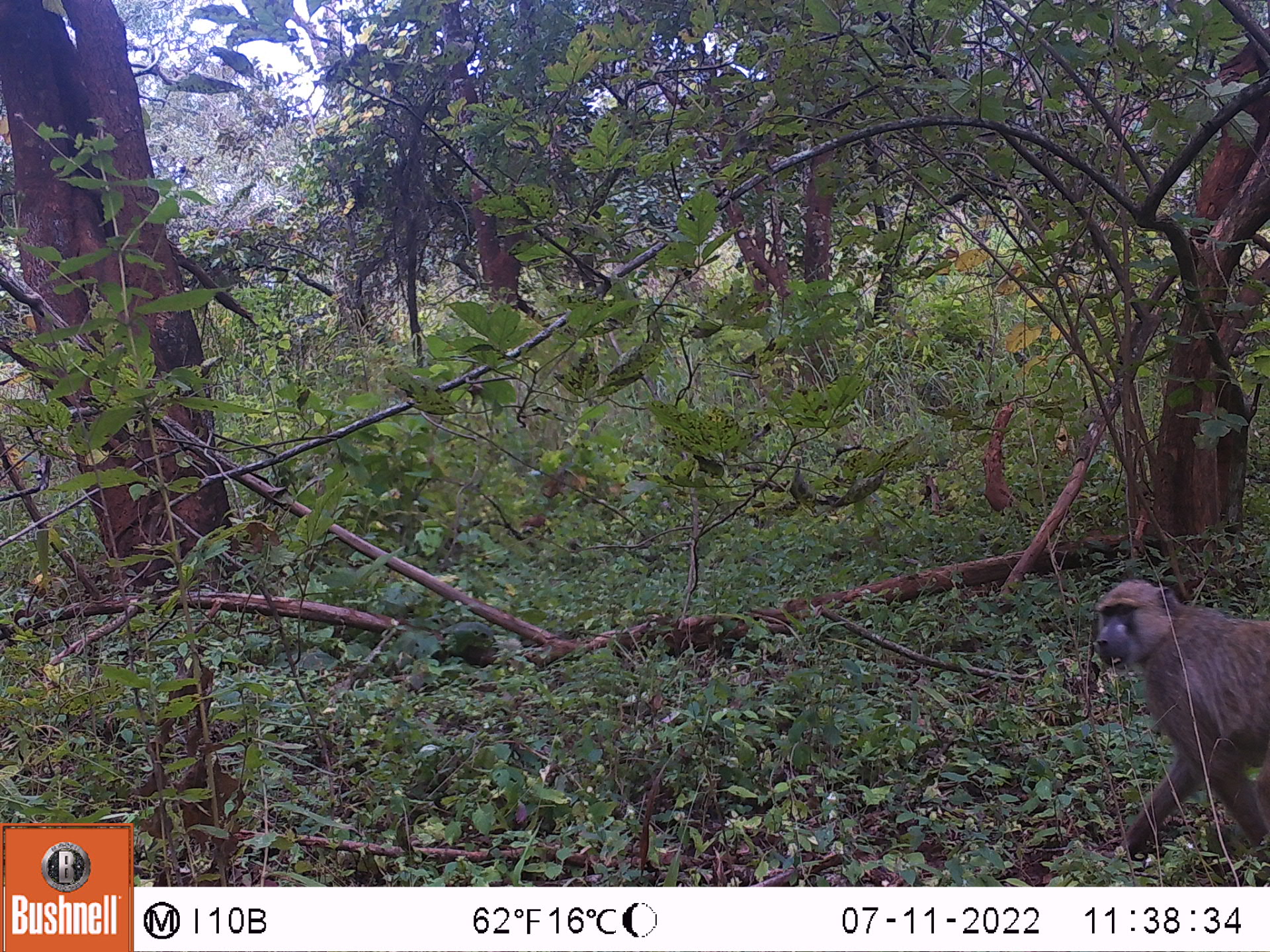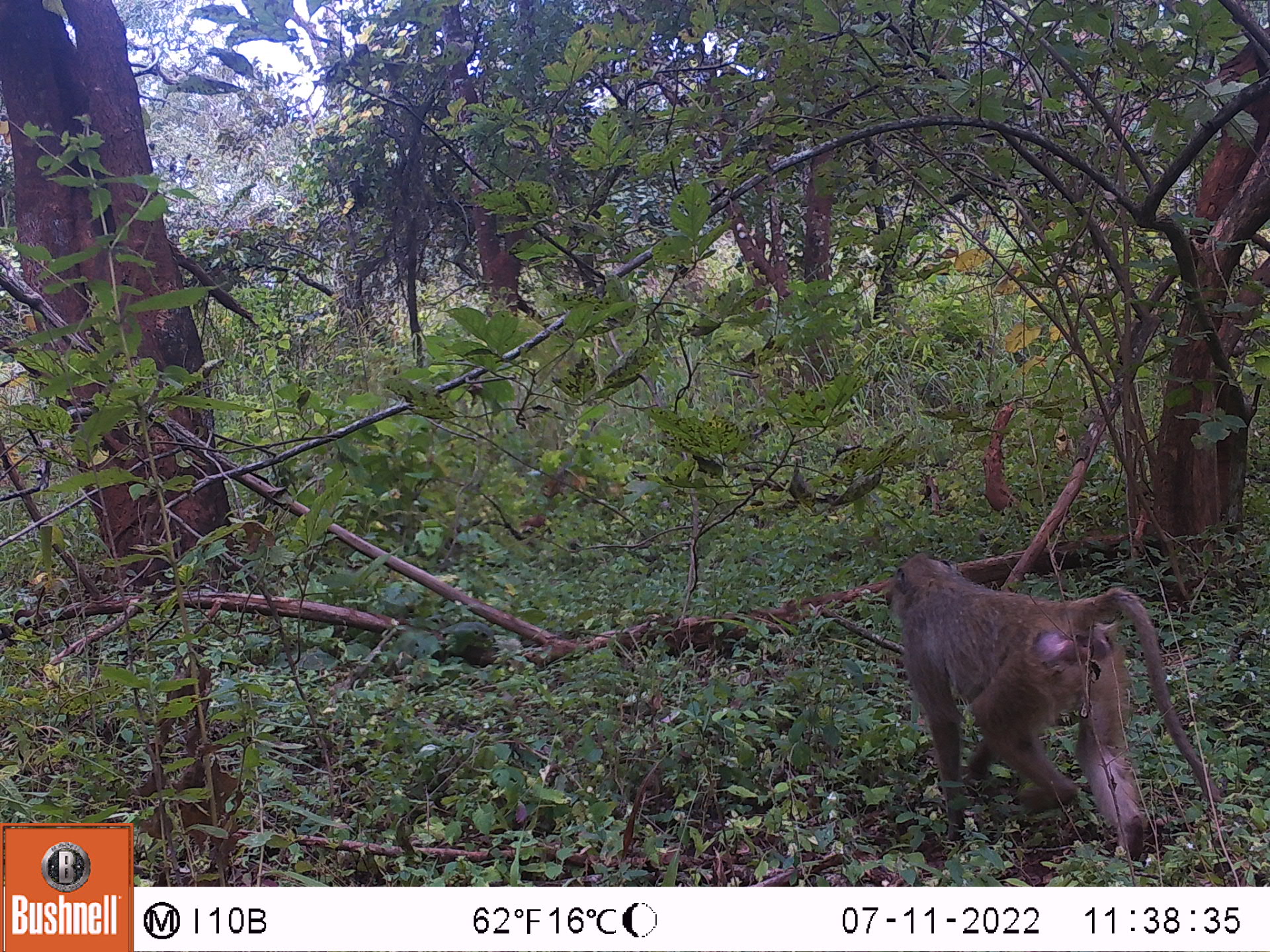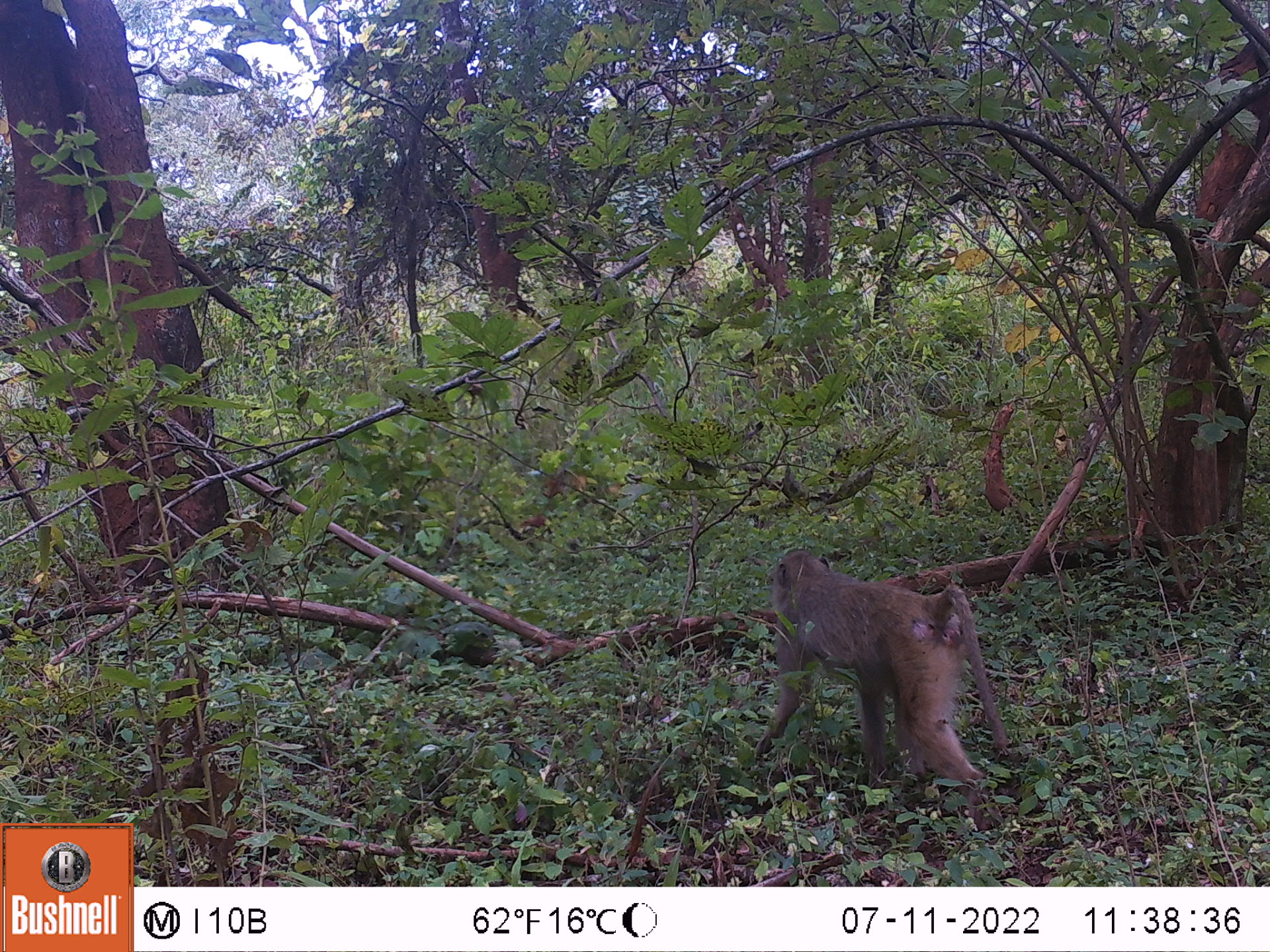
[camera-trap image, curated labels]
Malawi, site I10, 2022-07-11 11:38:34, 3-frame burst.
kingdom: Animalia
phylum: Chordata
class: Mammalia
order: Primates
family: Cercopithecidae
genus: Papio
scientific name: Papio cynocephalus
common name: yellow baboon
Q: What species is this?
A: Yellow baboon (Papio cynocephalus).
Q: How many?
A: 1.